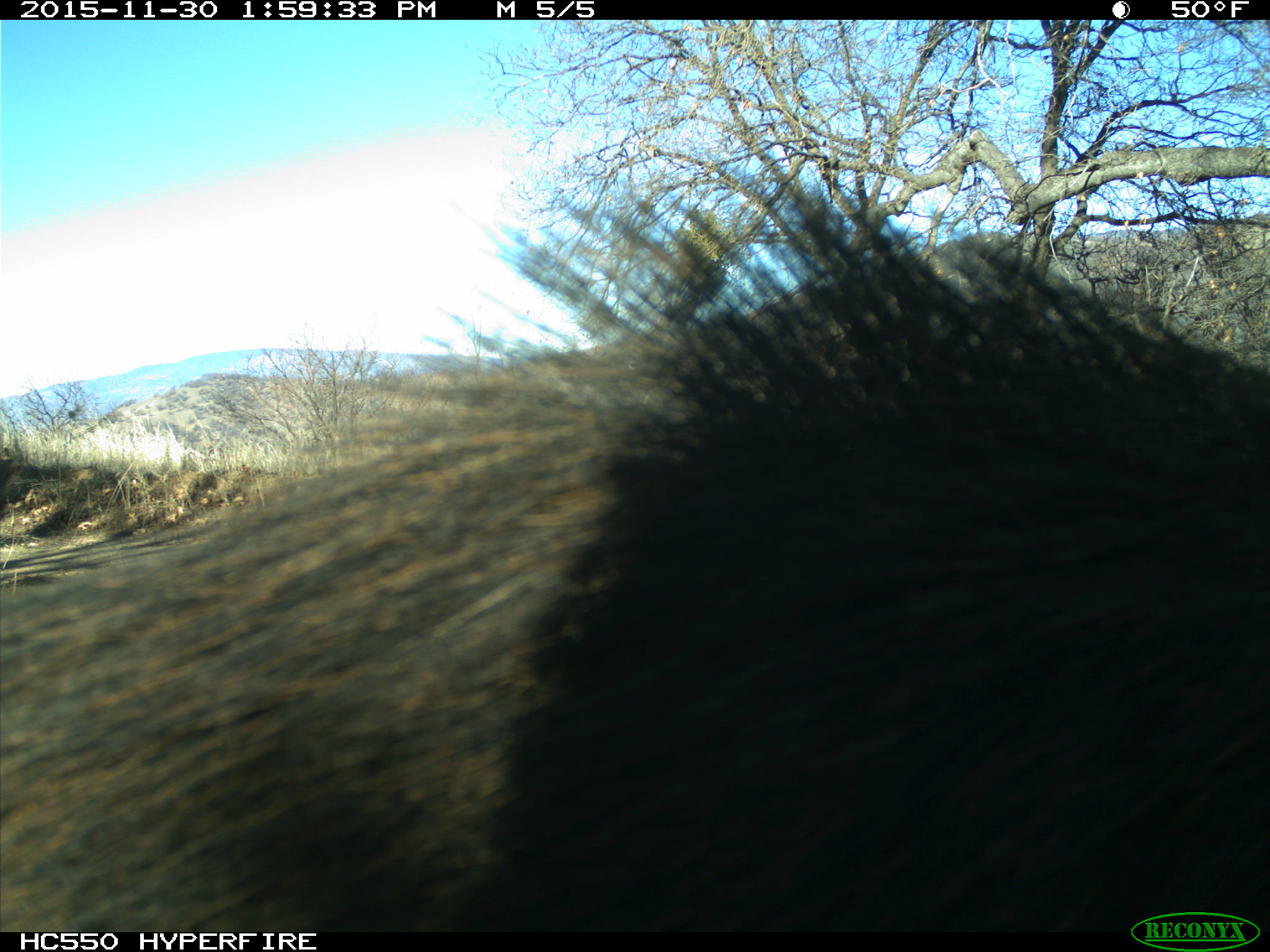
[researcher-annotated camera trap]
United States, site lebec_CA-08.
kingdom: Animalia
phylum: Chordata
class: Mammalia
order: Artiodactyla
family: Suidae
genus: Sus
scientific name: Sus scrofa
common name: wild boar